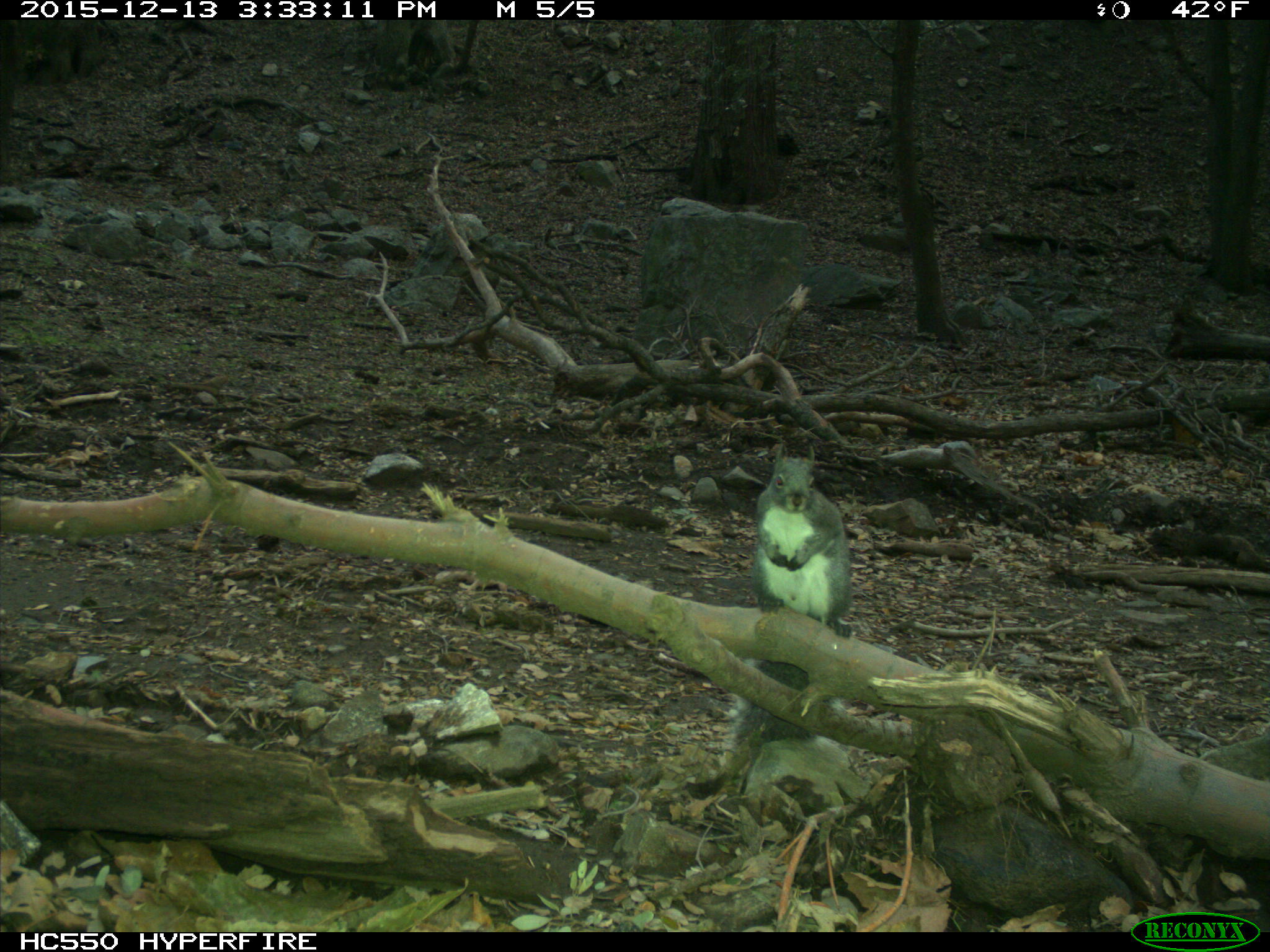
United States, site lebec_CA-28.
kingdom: Animalia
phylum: Chordata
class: Mammalia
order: Rodentia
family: Sciuridae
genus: Sciurus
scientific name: Sciurus carolinensis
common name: eastern gray squirrel